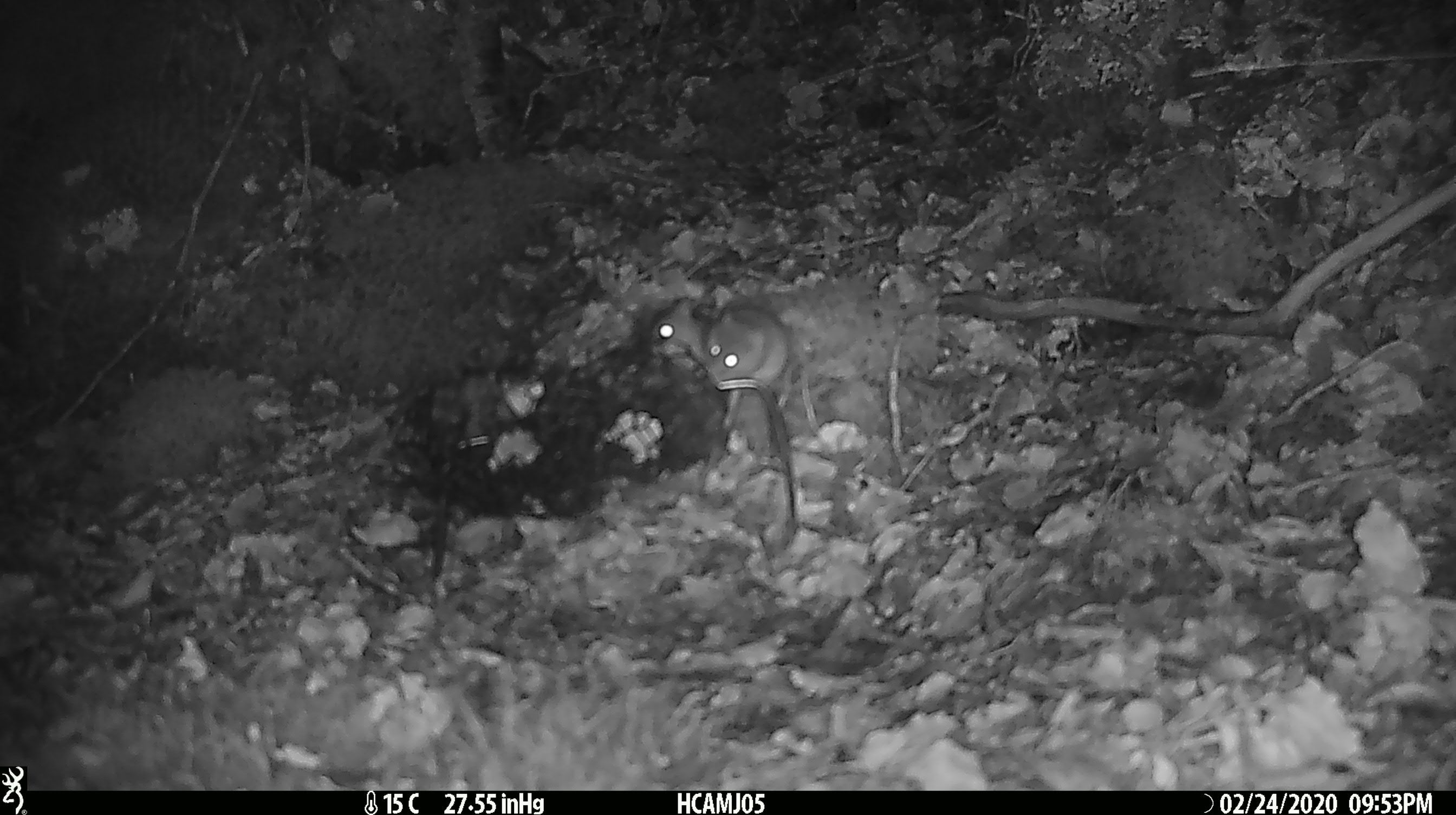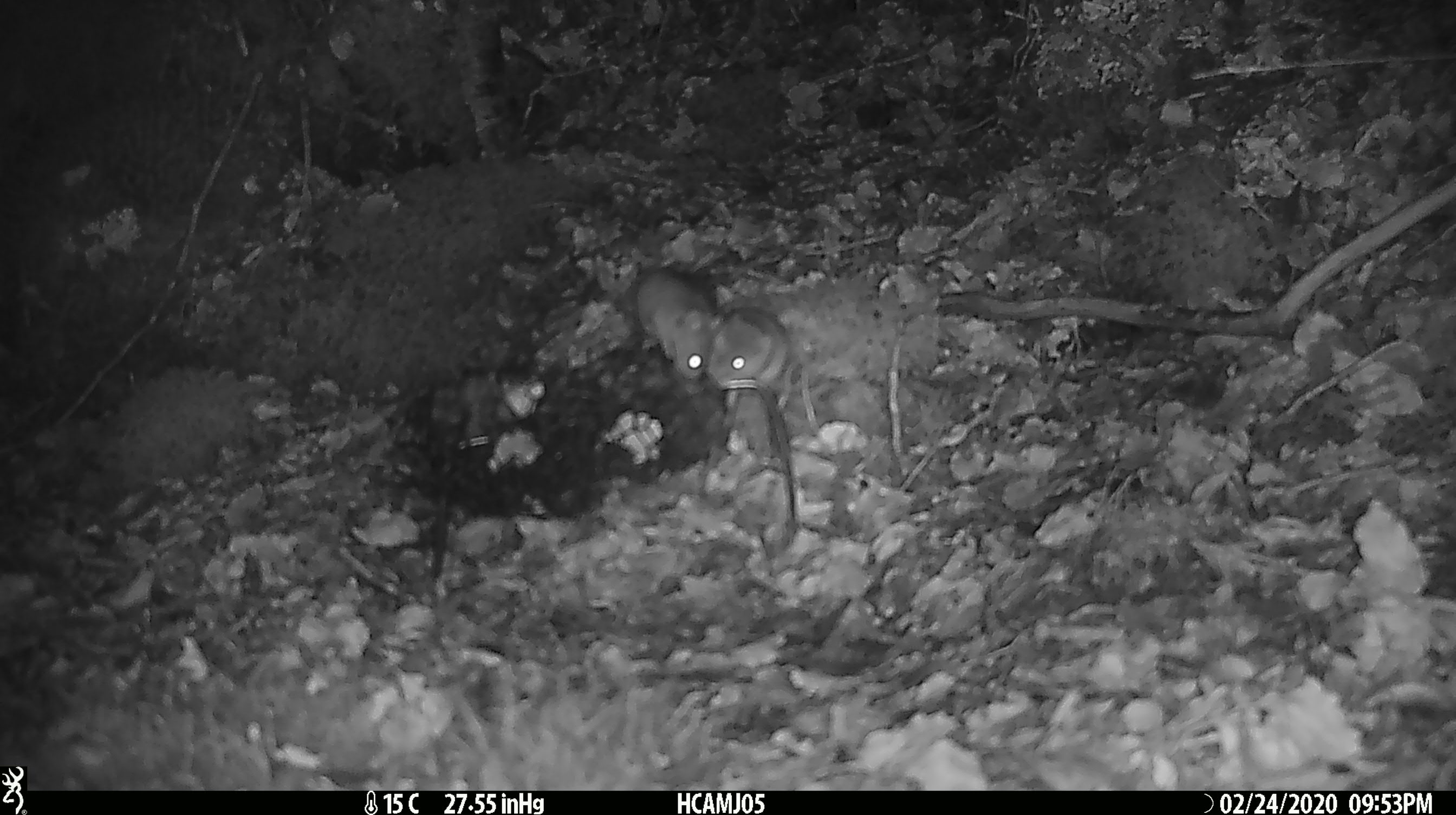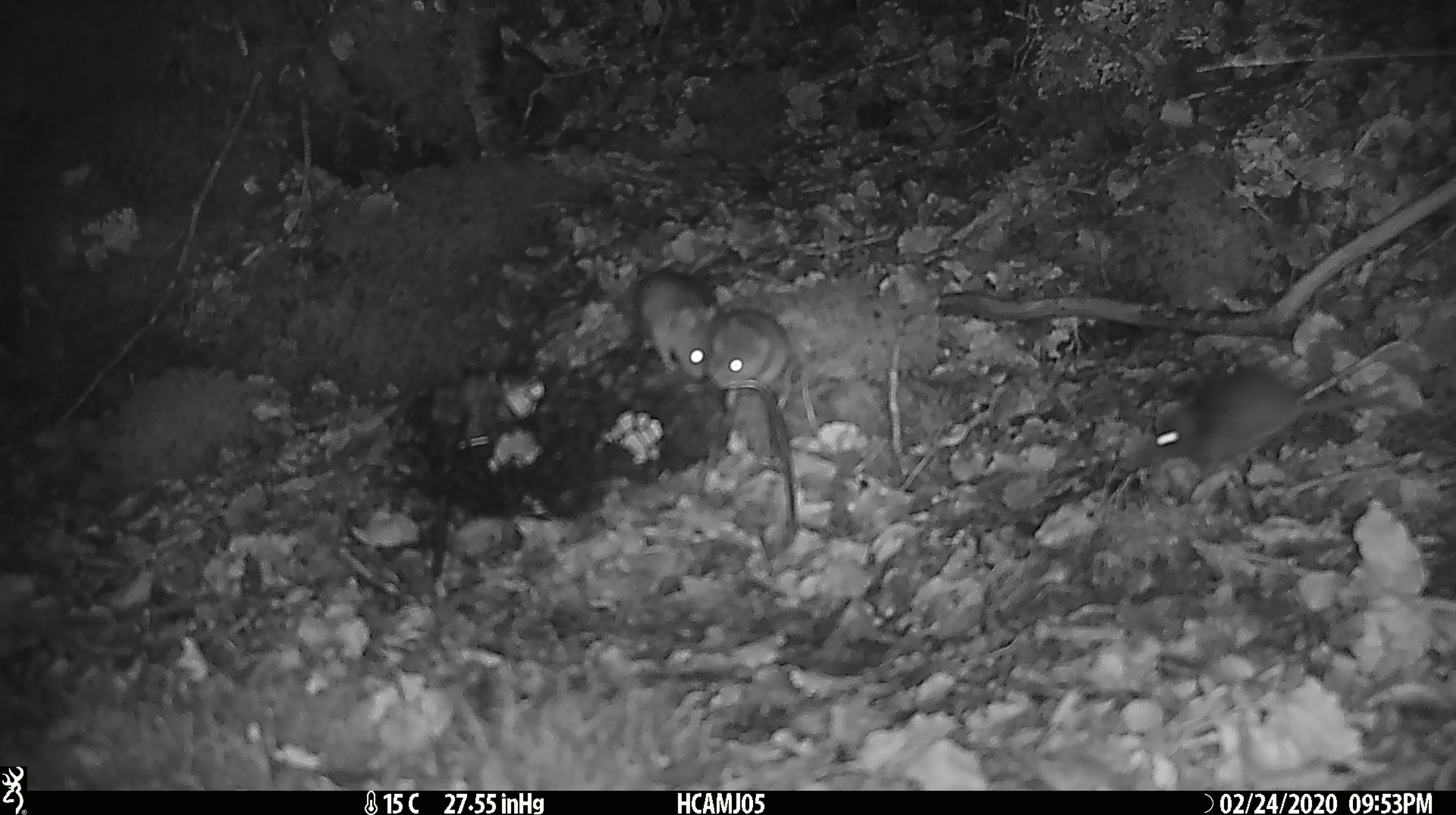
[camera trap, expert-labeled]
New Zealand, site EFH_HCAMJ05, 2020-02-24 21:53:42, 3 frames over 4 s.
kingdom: Animalia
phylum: Chordata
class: Mammalia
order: Rodentia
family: Muridae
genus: Mus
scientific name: Mus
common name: mouse